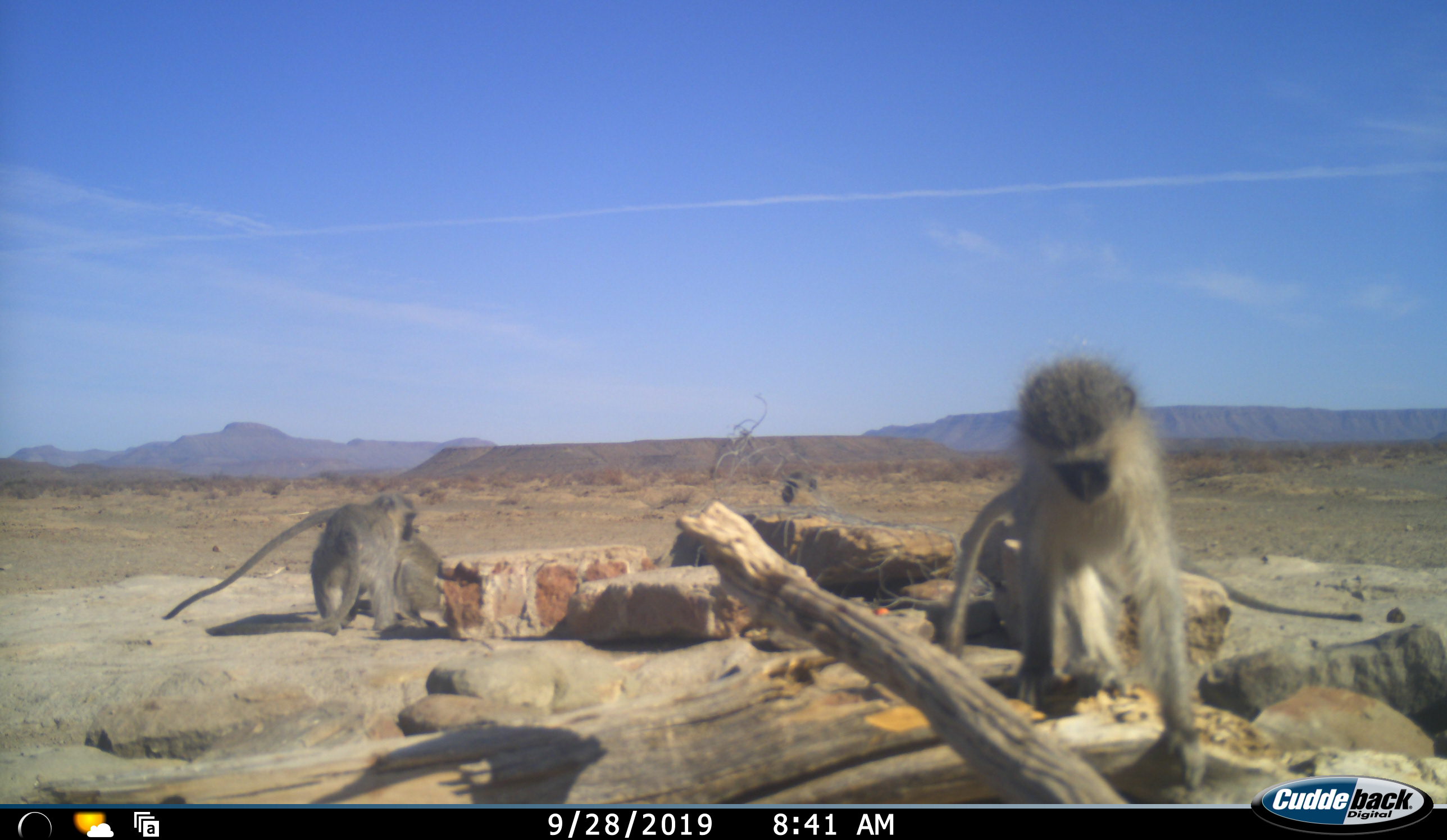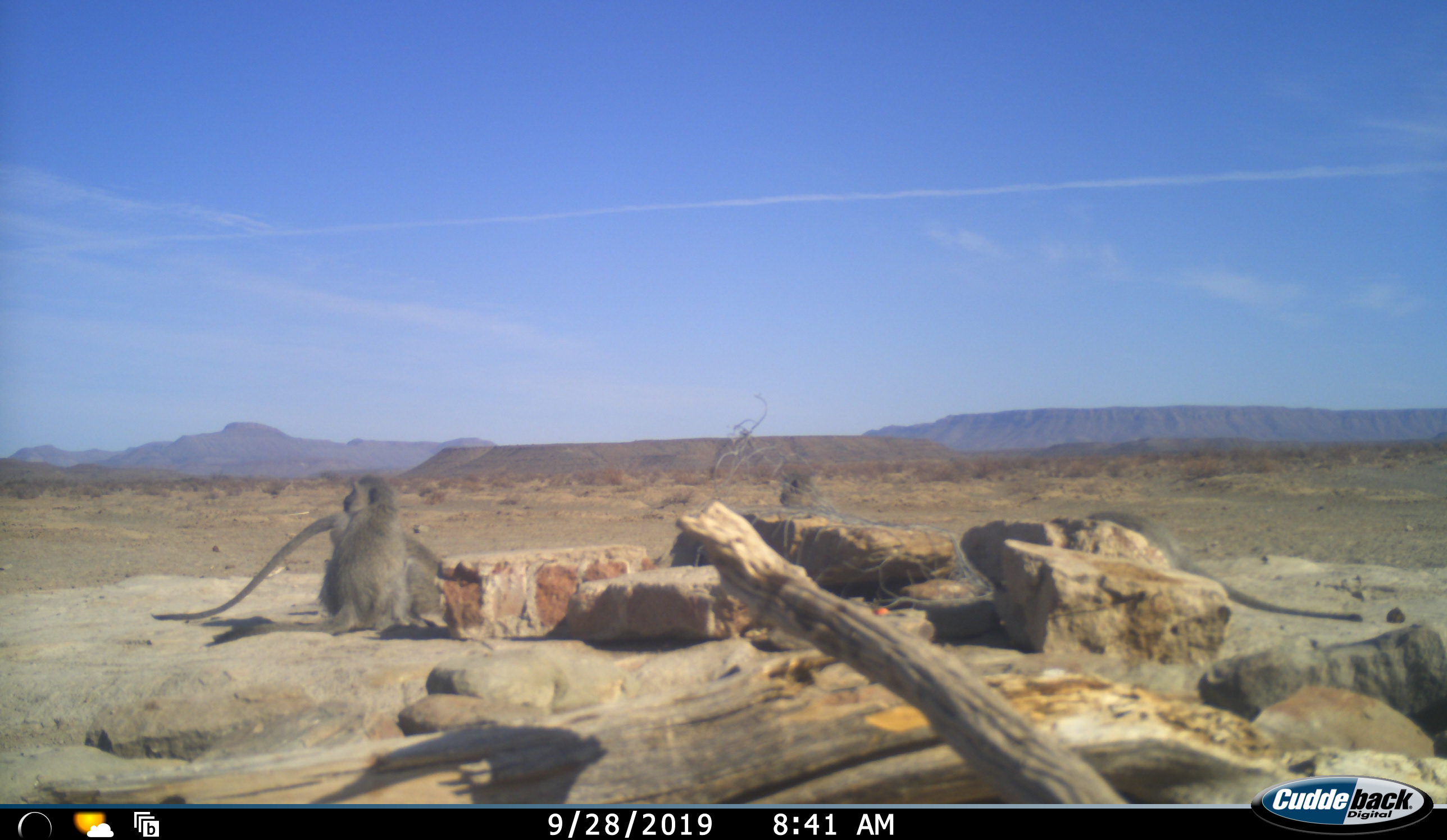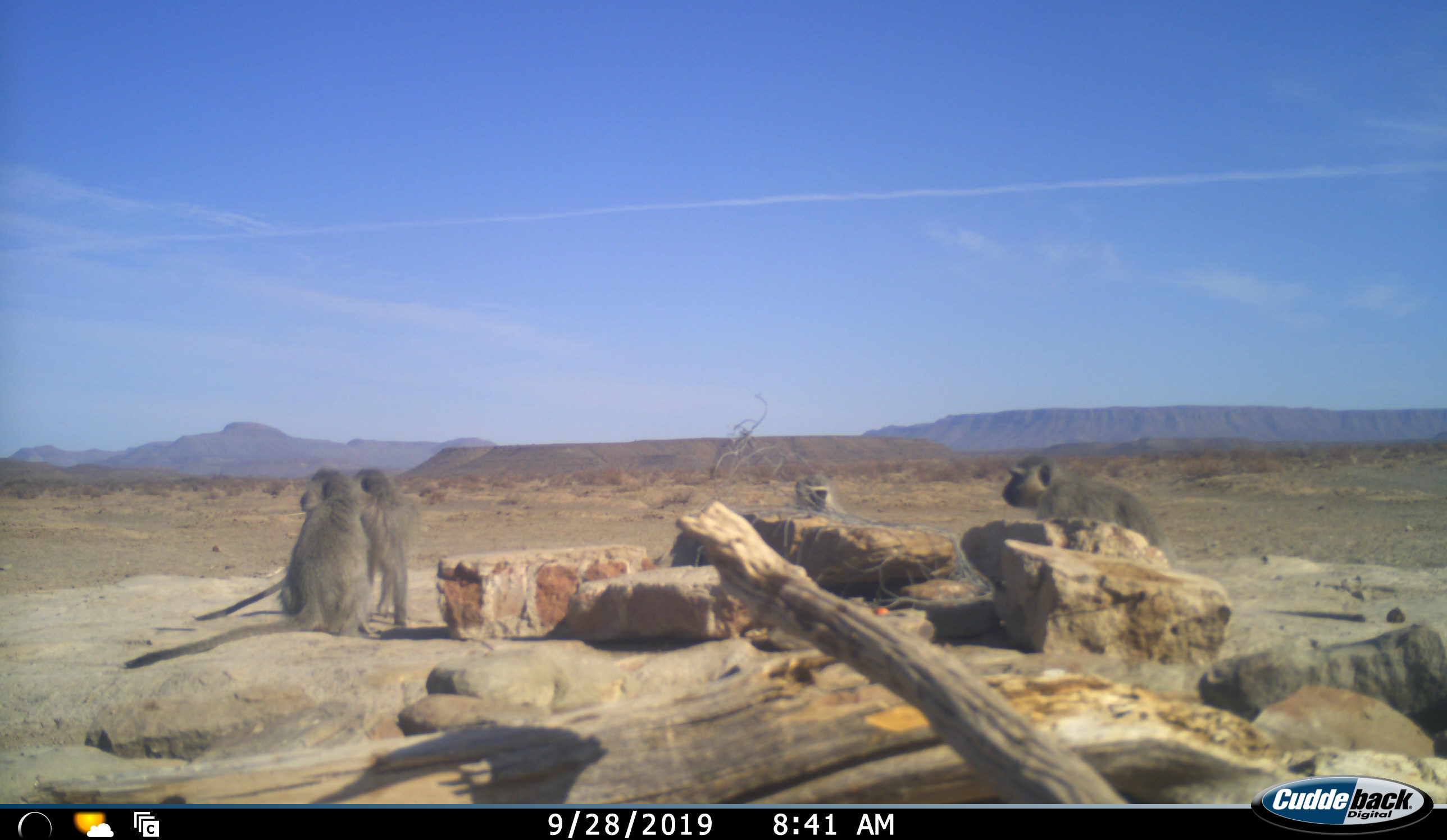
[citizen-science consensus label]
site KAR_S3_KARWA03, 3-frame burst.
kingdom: Animalia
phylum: Chordata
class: Mammalia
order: Primates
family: Cercopithecidae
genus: Chlorocebus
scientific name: Chlorocebus pygerythrus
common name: vervet monkey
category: monkeyvervet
Monkeyvervet (vervet monkey) (Chlorocebus pygerythrus), count 5. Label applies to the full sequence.